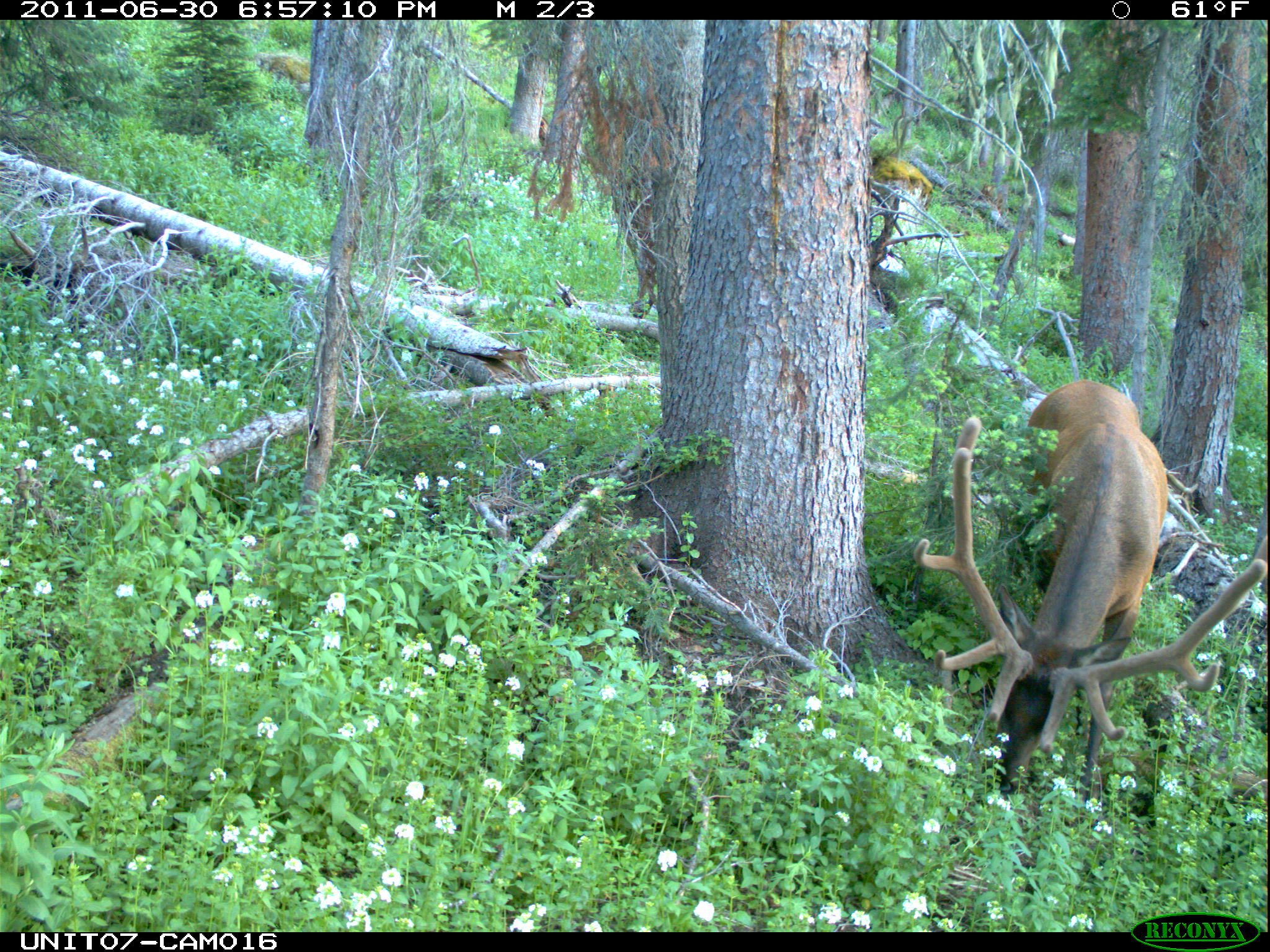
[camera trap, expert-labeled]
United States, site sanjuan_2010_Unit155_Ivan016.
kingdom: Animalia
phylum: Chordata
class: Mammalia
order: Artiodactyla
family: Cervidae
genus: Cervus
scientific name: Cervus elaphus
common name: red deer